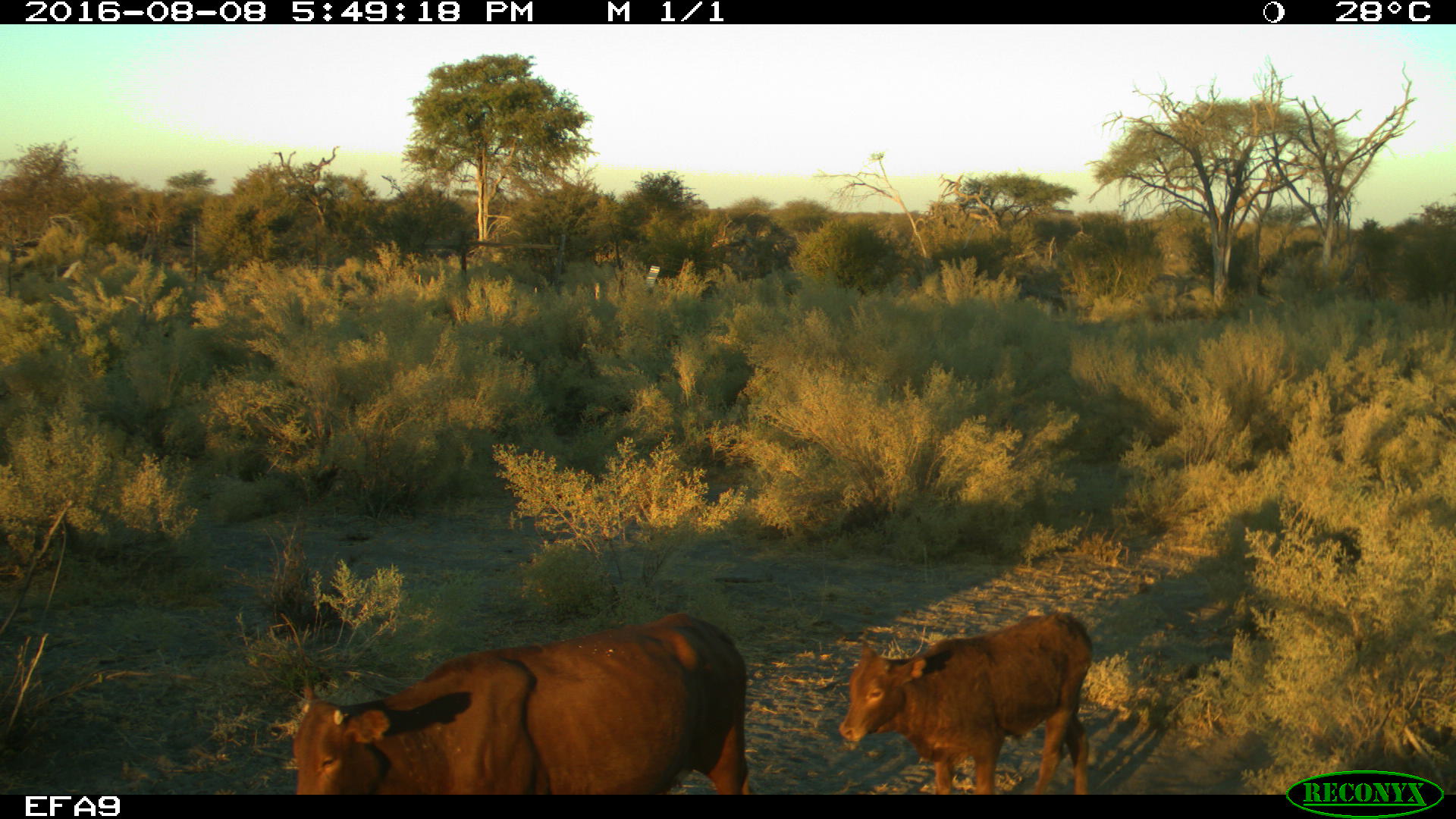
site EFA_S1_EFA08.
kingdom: Animalia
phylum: Chordata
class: Mammalia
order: Artiodactyla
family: Bovidae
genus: Bos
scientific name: Bos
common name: cattle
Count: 2.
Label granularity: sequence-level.